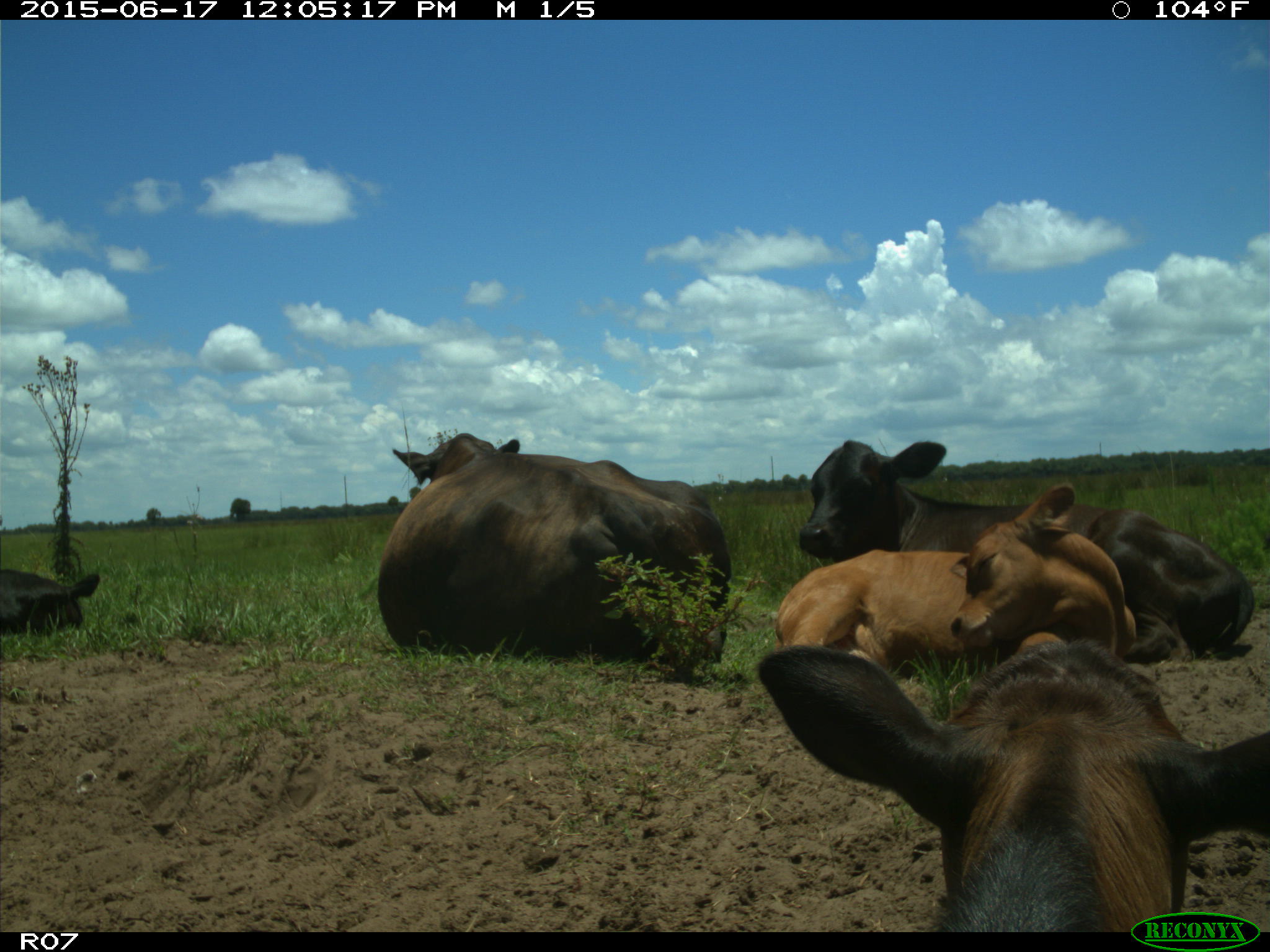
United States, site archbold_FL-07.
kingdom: Animalia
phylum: Chordata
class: Mammalia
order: Artiodactyla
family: Bovidae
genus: Bos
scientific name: Bos taurus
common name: domestic cow